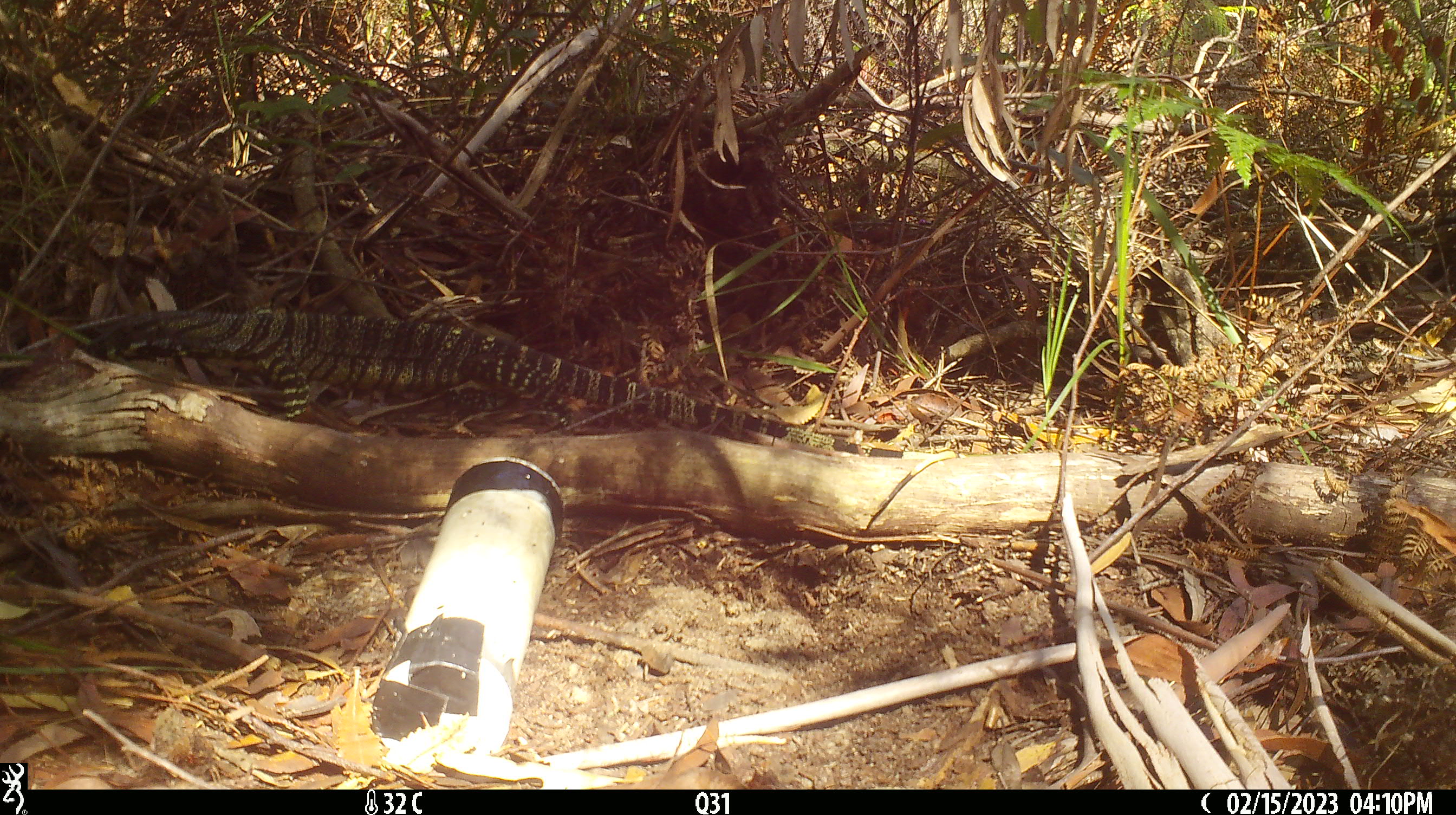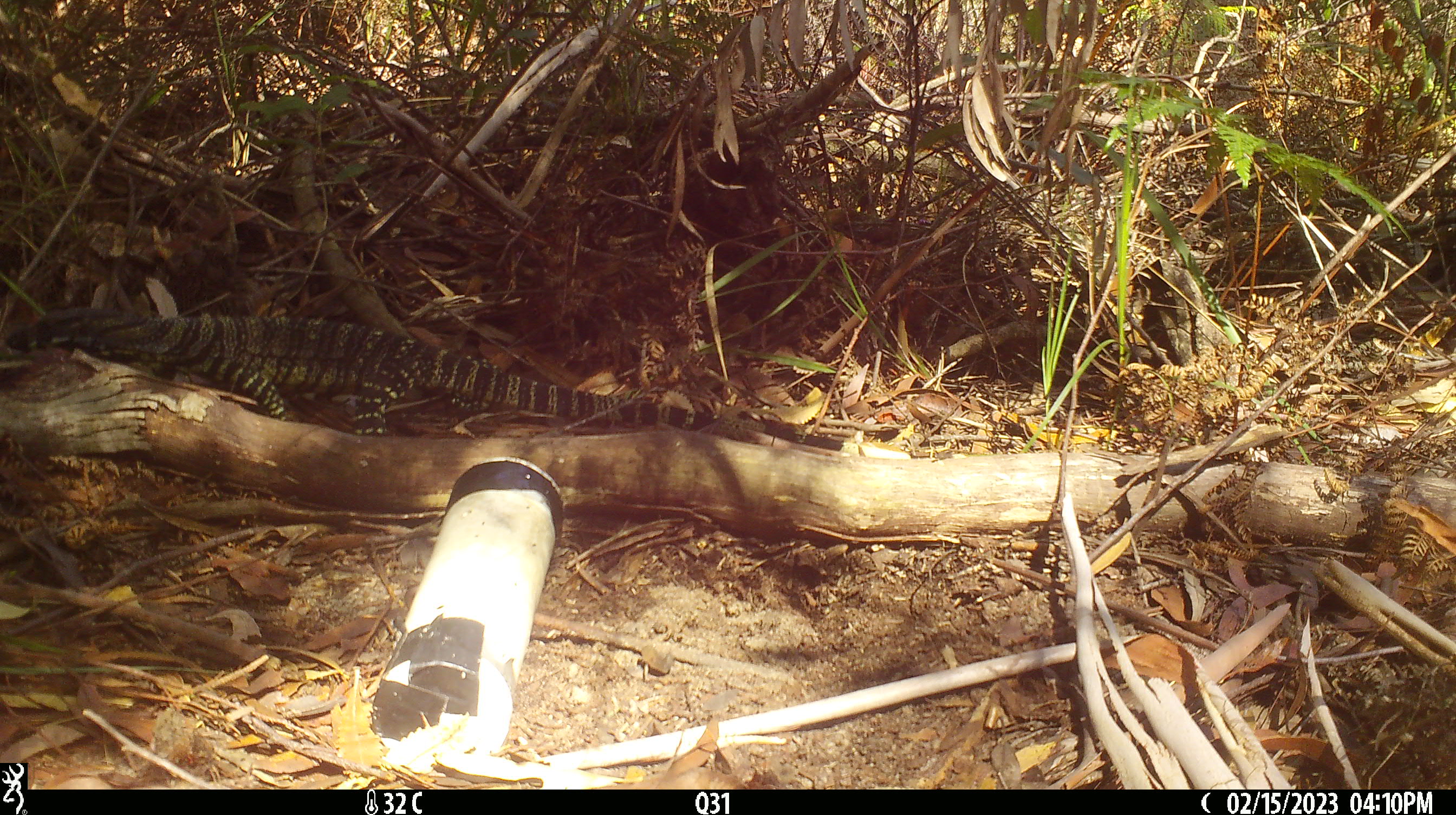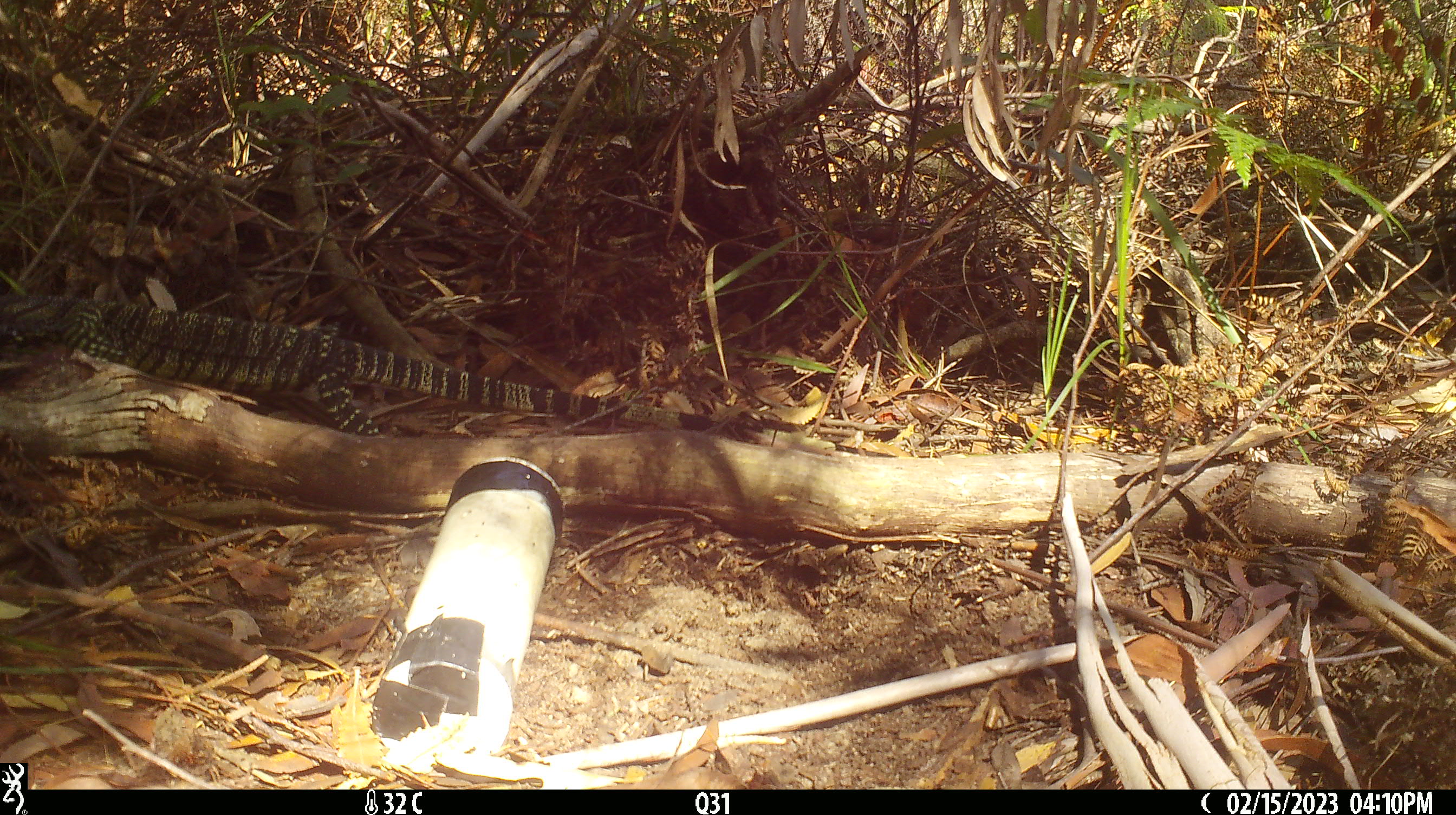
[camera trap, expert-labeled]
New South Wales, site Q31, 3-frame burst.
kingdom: Animalia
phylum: Chordata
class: Reptilia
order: Squamata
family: Varanidae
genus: Varanus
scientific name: Varanus varius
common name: lace monitor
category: goanna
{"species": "goanna (lace monitor) (Varanus varius)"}